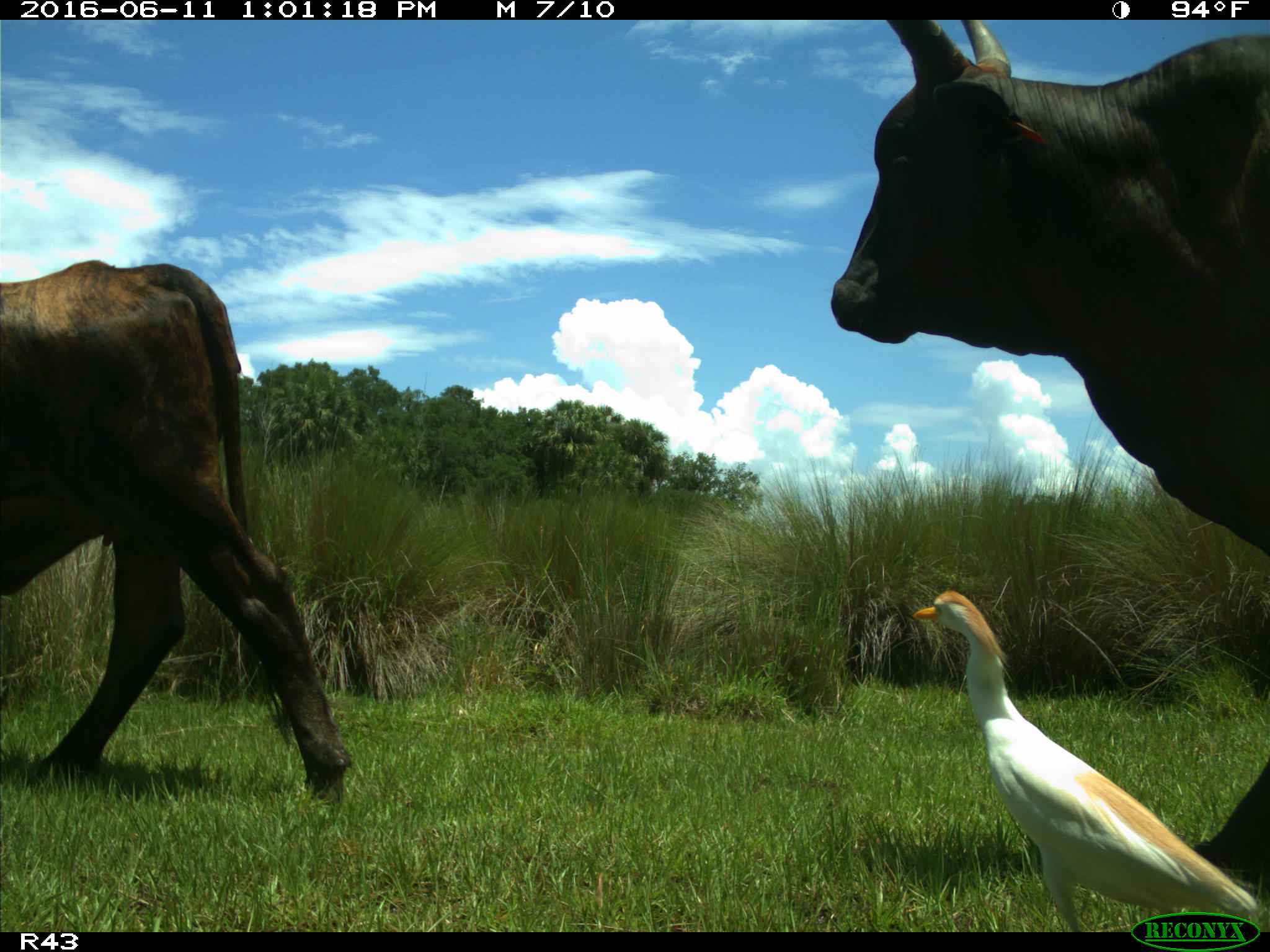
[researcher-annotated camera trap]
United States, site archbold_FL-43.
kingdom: Animalia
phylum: Chordata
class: Mammalia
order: Artiodactyla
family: Bovidae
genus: Bos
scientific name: Bos taurus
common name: domestic cow